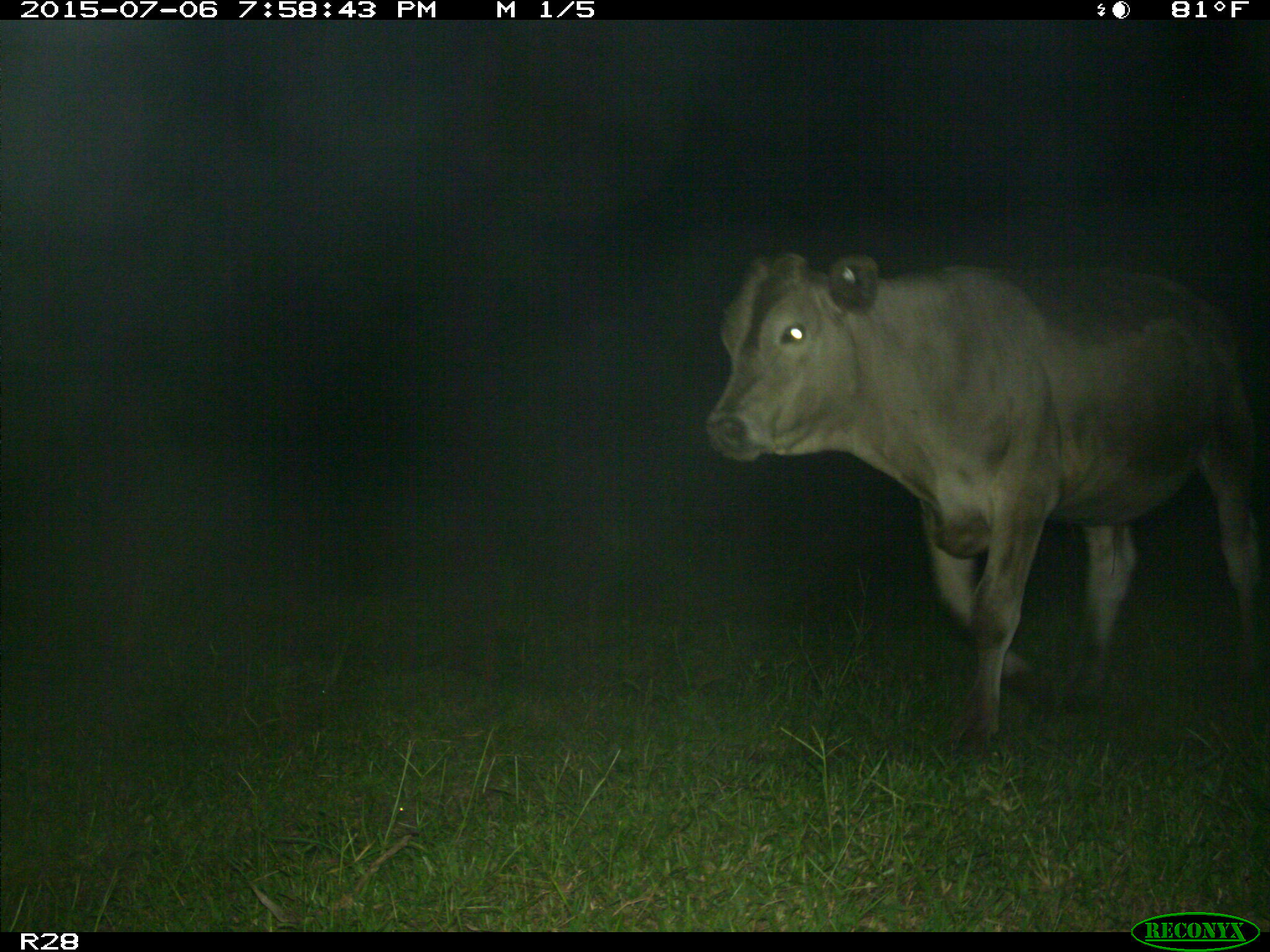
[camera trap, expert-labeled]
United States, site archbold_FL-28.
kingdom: Animalia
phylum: Chordata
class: Mammalia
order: Artiodactyla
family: Bovidae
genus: Bos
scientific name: Bos taurus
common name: domestic cow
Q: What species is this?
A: Bos taurus (domestic cow).